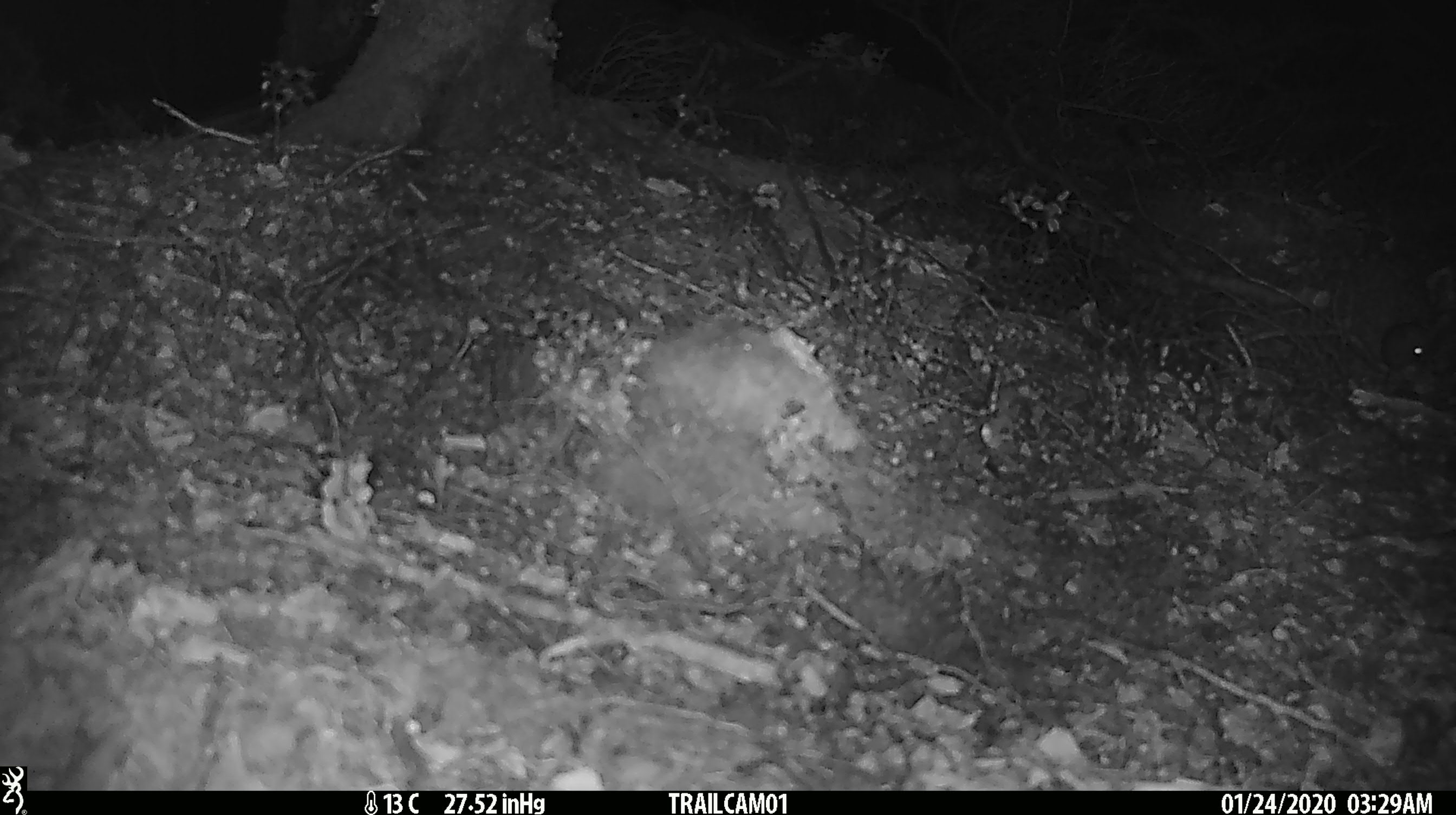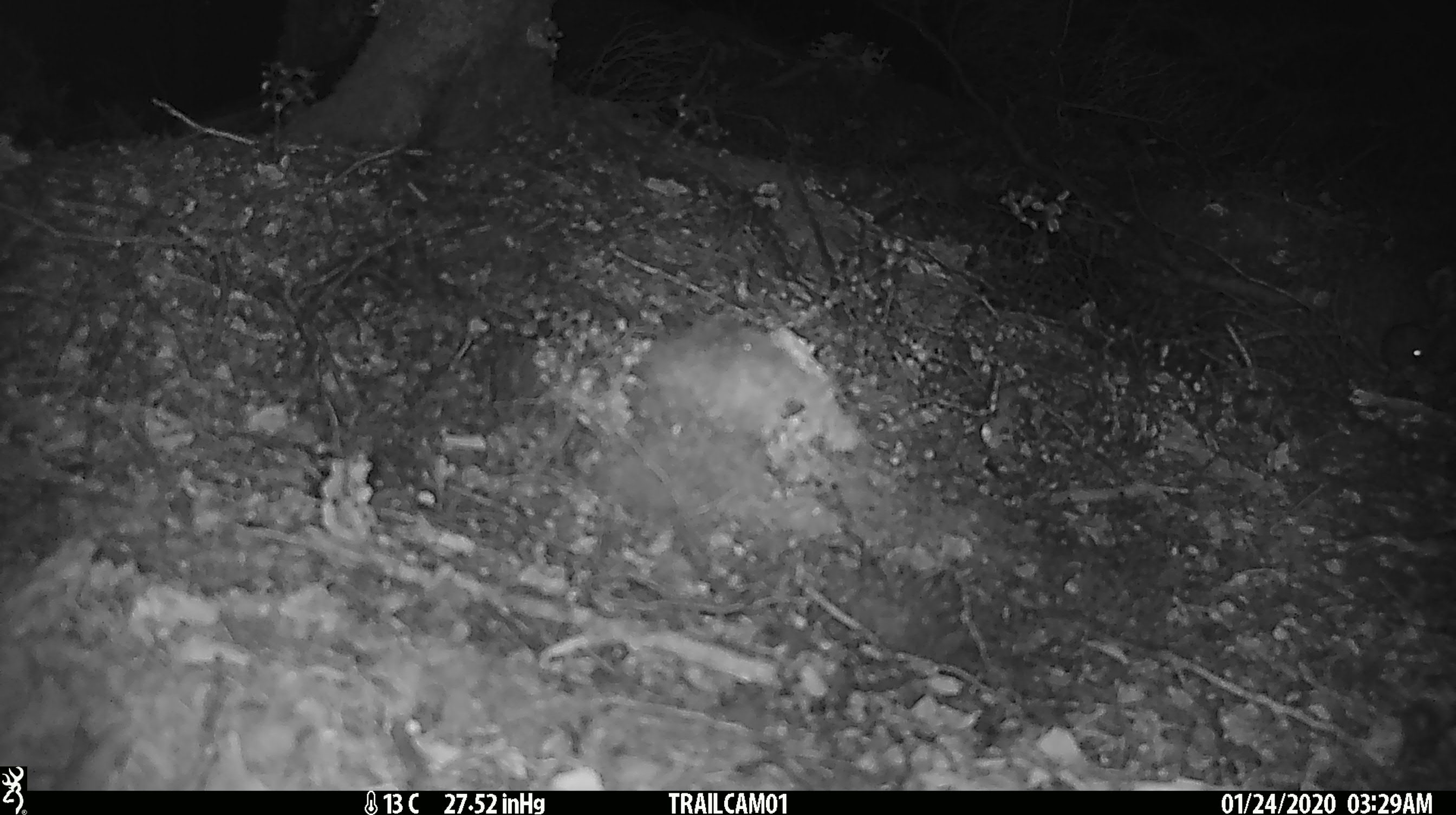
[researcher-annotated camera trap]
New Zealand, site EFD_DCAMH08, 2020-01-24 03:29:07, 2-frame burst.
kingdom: Animalia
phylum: Chordata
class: Mammalia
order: Rodentia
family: Muridae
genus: Mus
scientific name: Mus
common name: mouse